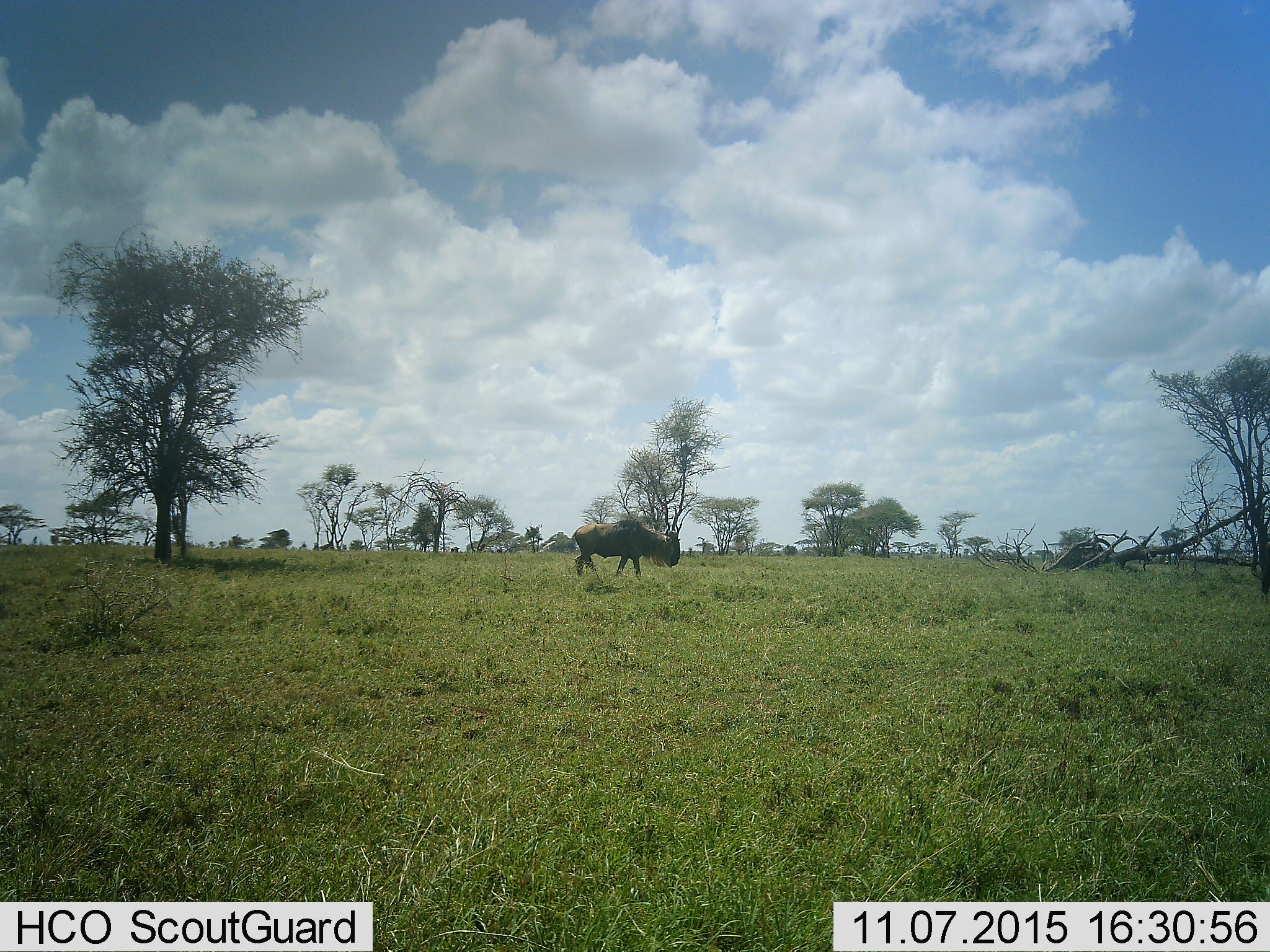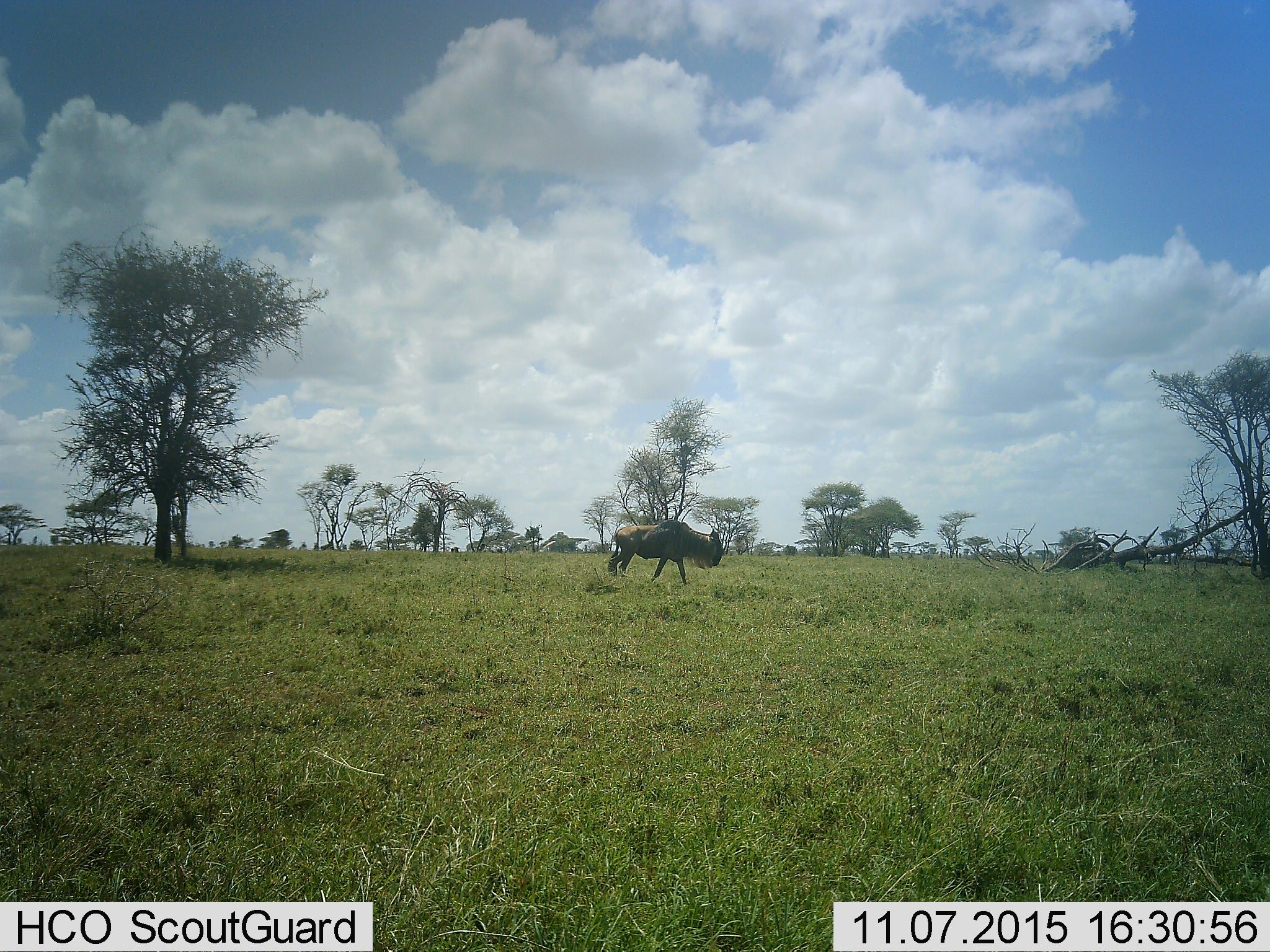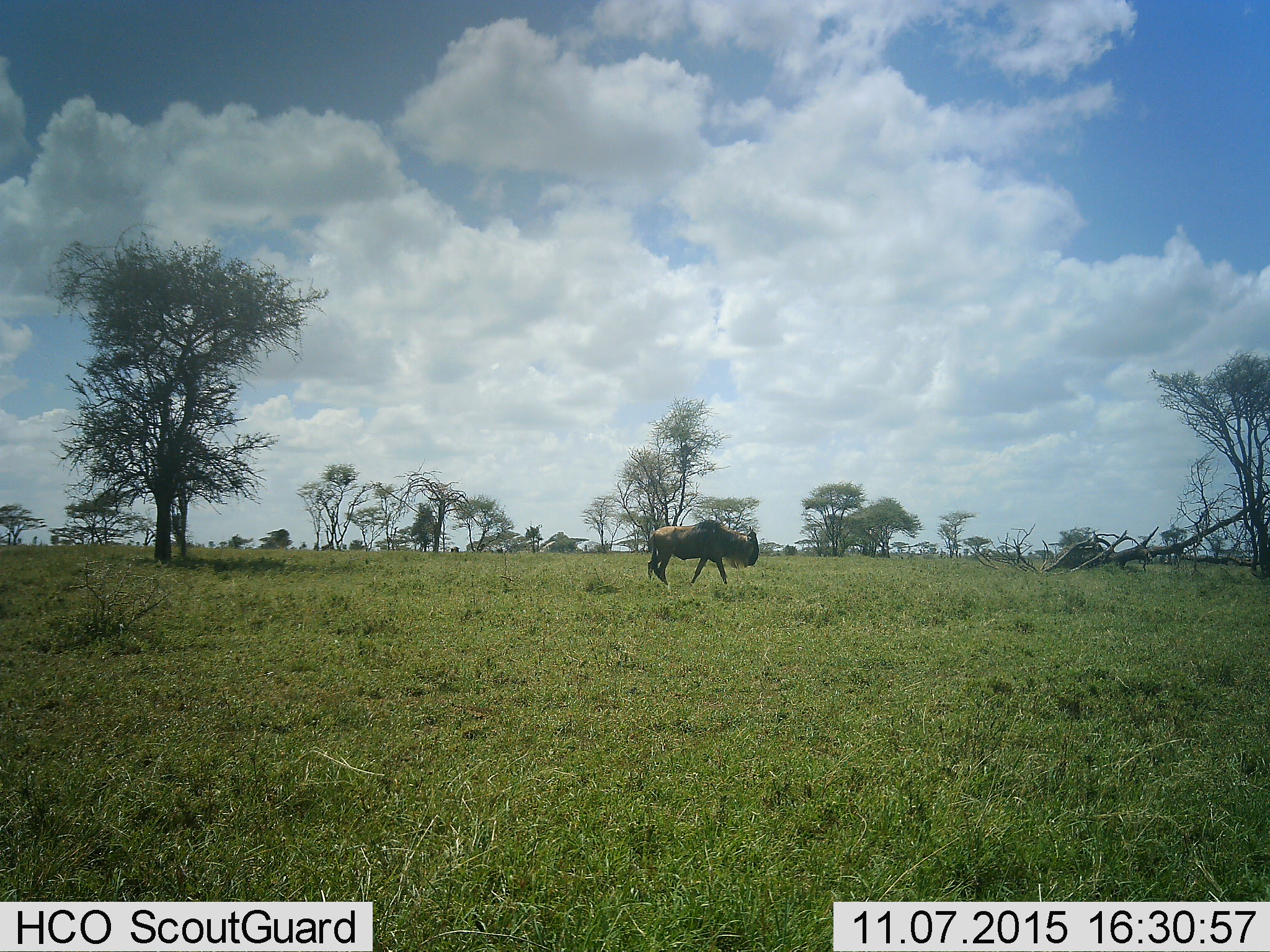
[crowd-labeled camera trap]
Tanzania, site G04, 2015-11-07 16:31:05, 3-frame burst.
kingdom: Animalia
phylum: Chordata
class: Mammalia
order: Artiodactyla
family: Bovidae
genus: Connochaetes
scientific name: Connochaetes taurinus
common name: blue wildebeest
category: wildebeest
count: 1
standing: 16%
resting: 0%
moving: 100%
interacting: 0%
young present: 0%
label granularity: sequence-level